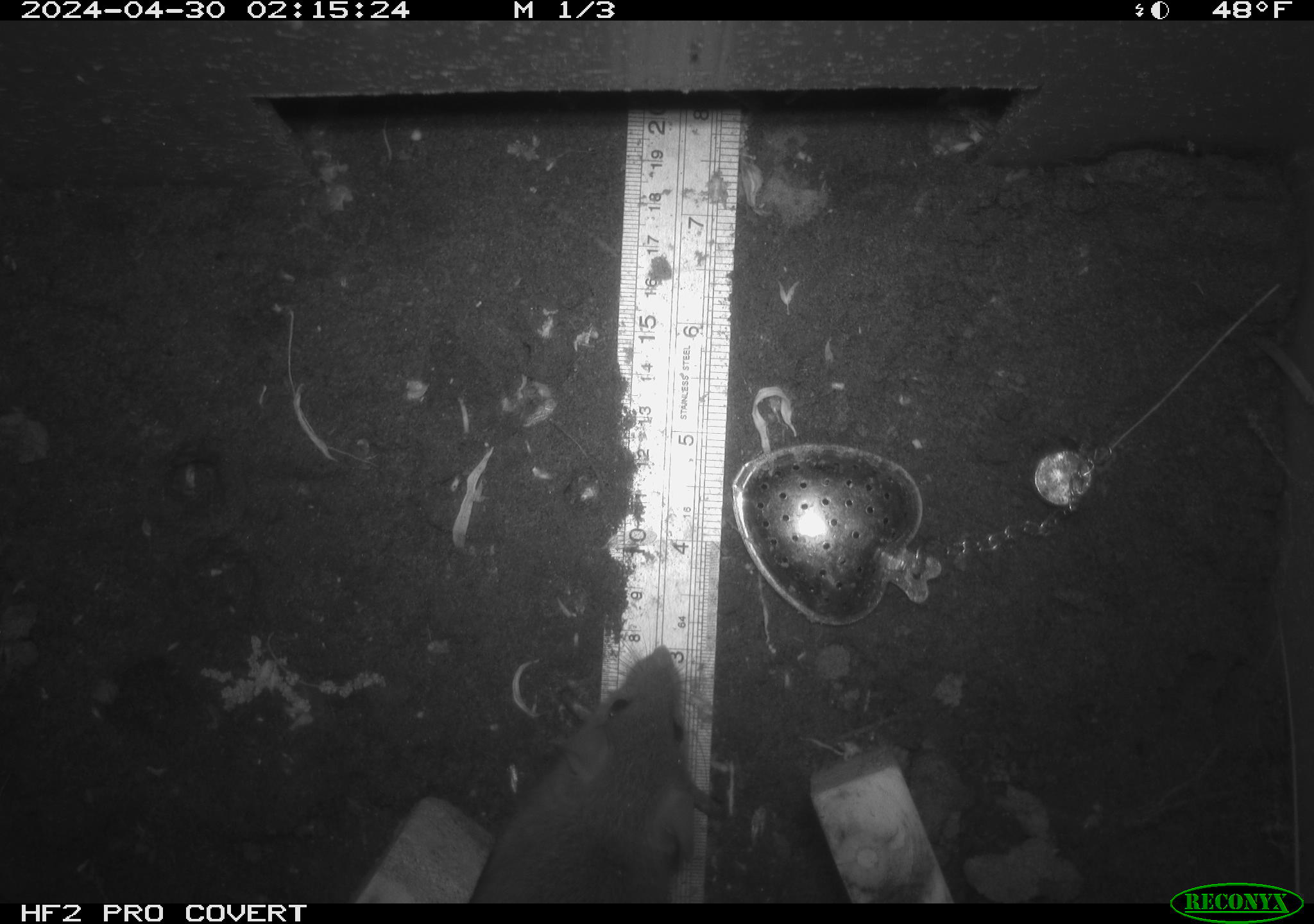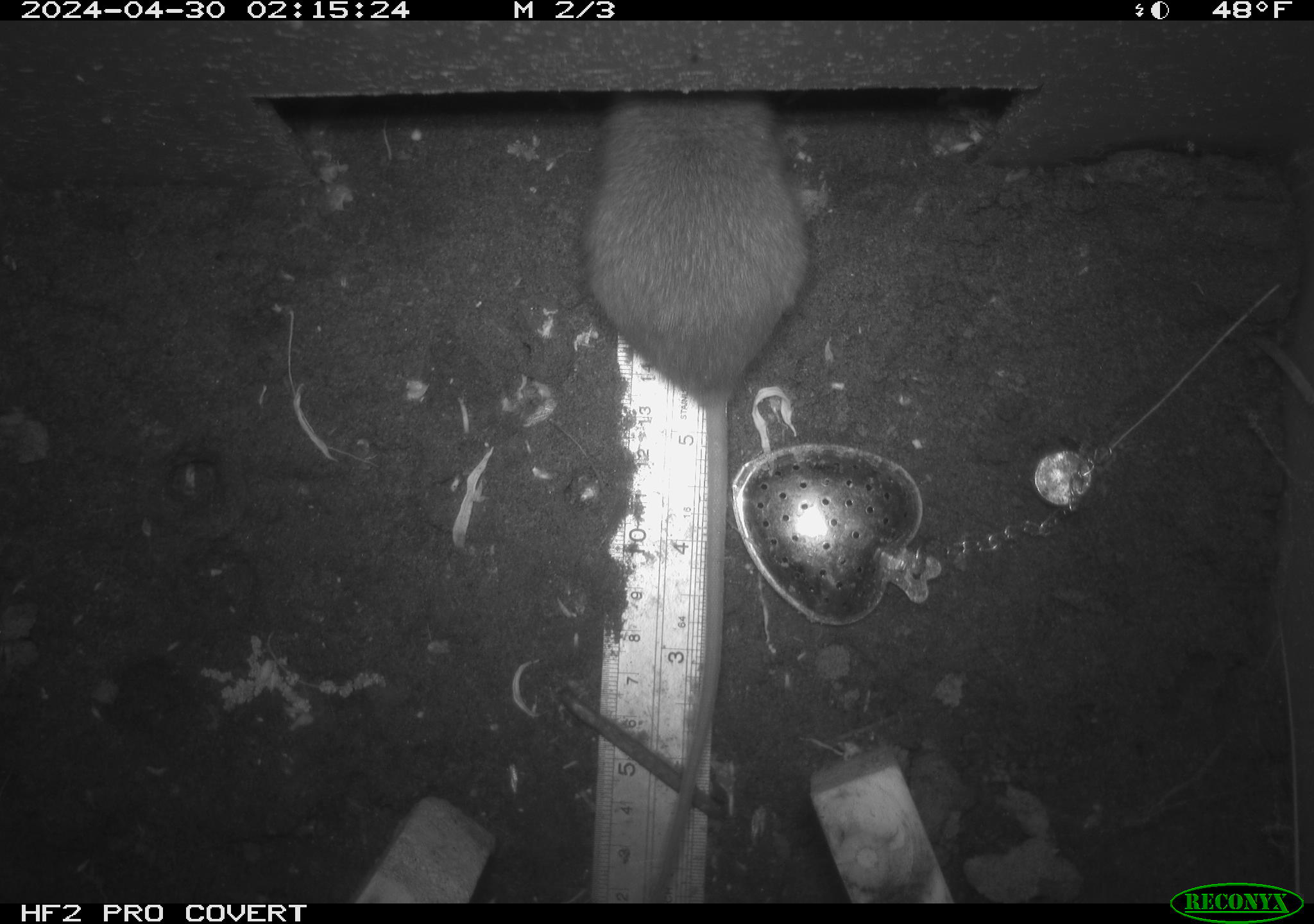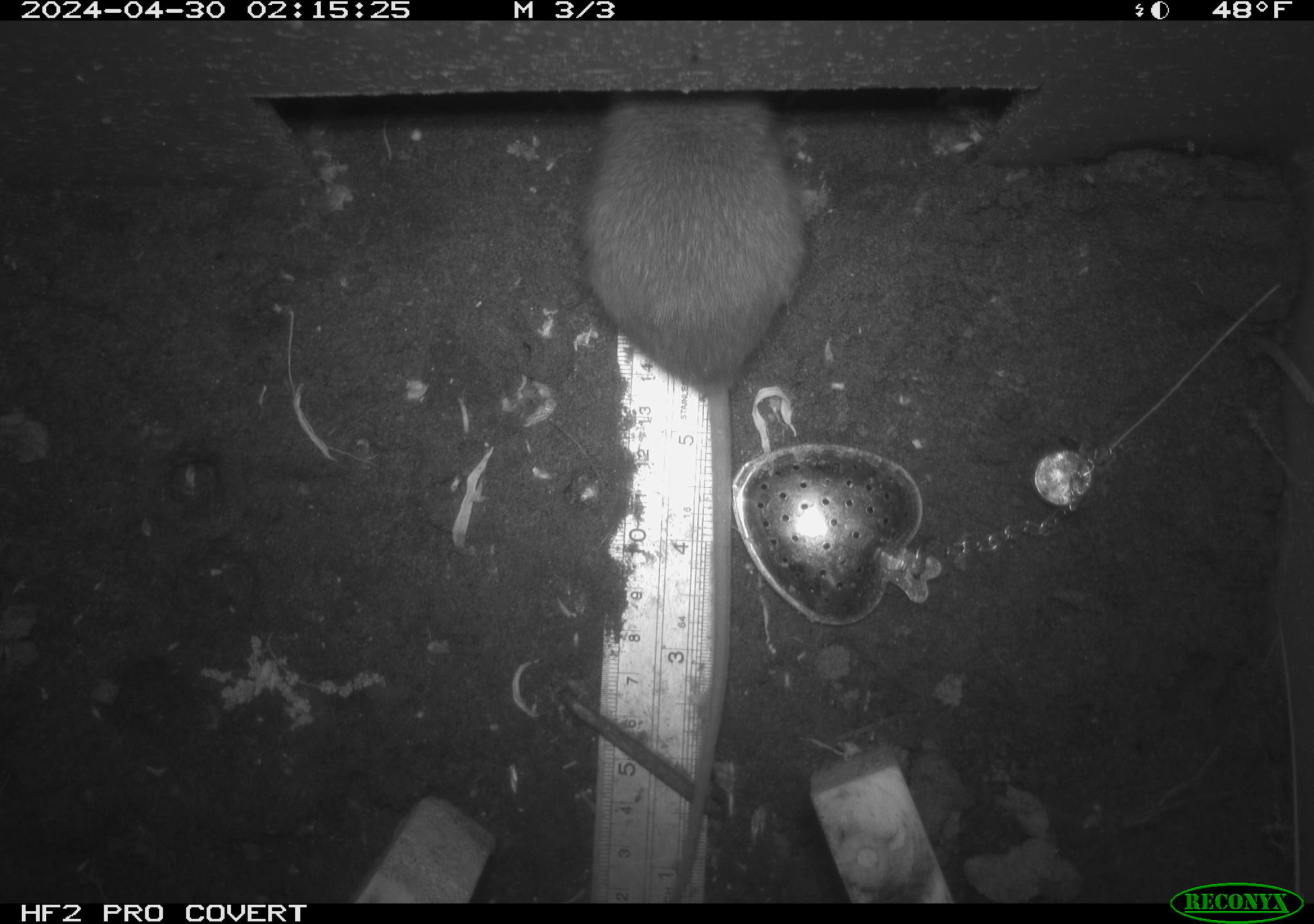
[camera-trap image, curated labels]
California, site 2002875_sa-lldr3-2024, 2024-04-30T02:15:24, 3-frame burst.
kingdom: Animalia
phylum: Chordata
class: Mammalia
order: Rodentia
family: Muridae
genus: Rattus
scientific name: Rattus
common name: rat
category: rattus species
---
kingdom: Animalia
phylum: Chordata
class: Mammalia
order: Rodentia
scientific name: Rodentia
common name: rodent